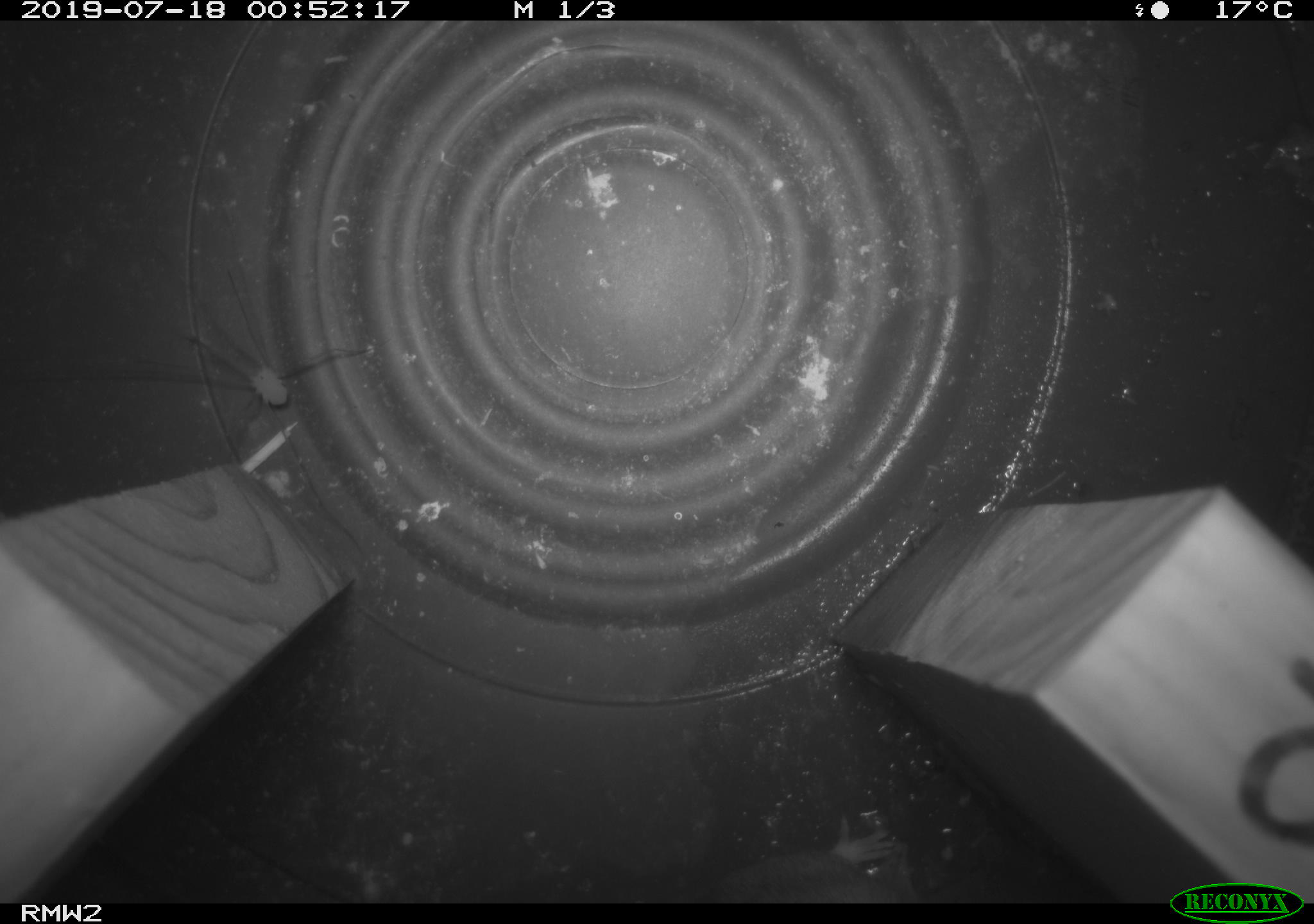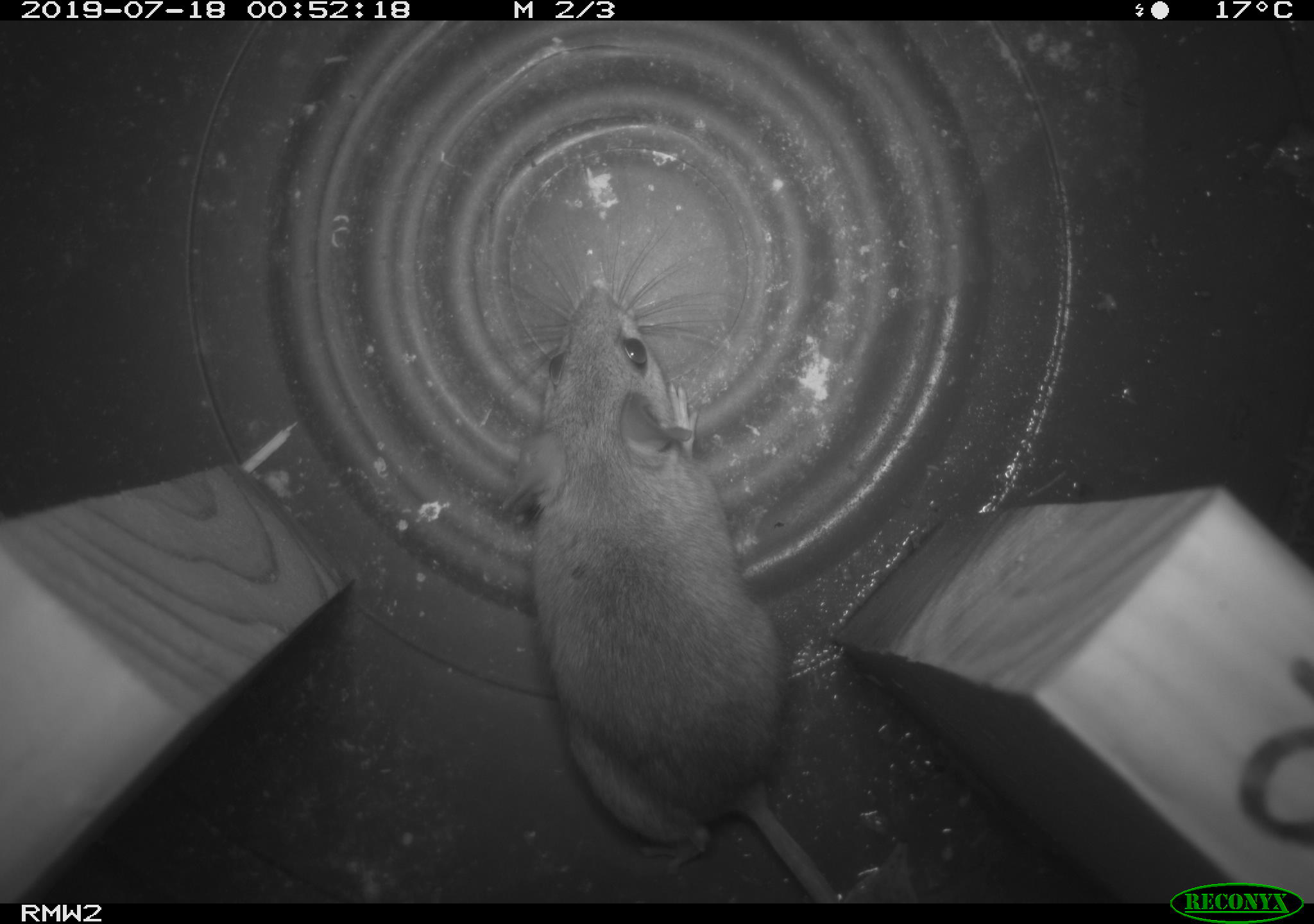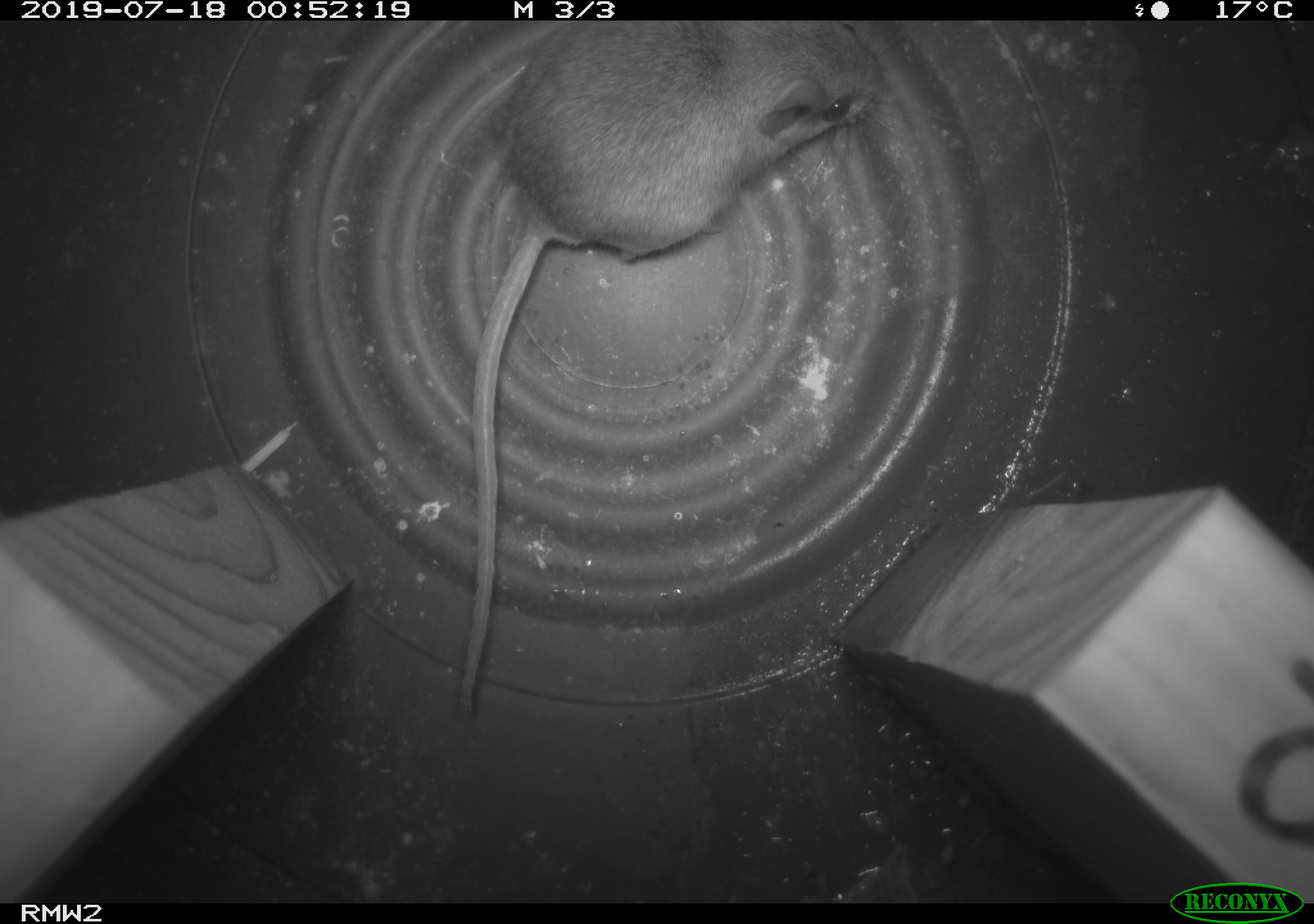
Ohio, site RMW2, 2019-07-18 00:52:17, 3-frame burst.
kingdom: Animalia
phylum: Chordata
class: Mammalia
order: Rodentia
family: Cricetidae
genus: Peromyscus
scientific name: Peromyscus leucopus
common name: white-footed mouse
White-footed mouse (Peromyscus leucopus).